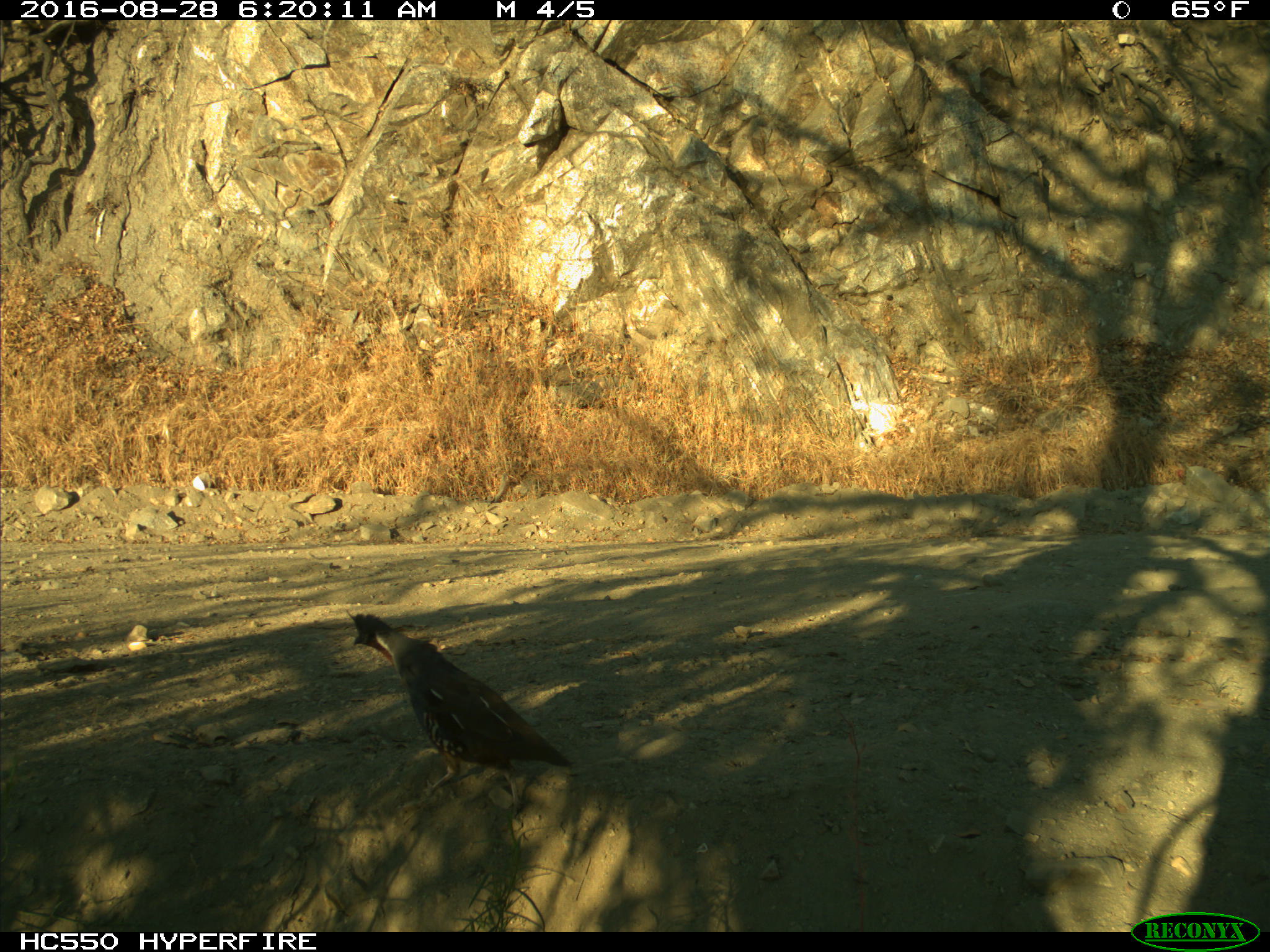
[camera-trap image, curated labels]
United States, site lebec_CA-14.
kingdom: Animalia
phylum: Chordata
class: Aves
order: Galliformes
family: Odontophoridae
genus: Callipepla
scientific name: Callipepla californica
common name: california quail